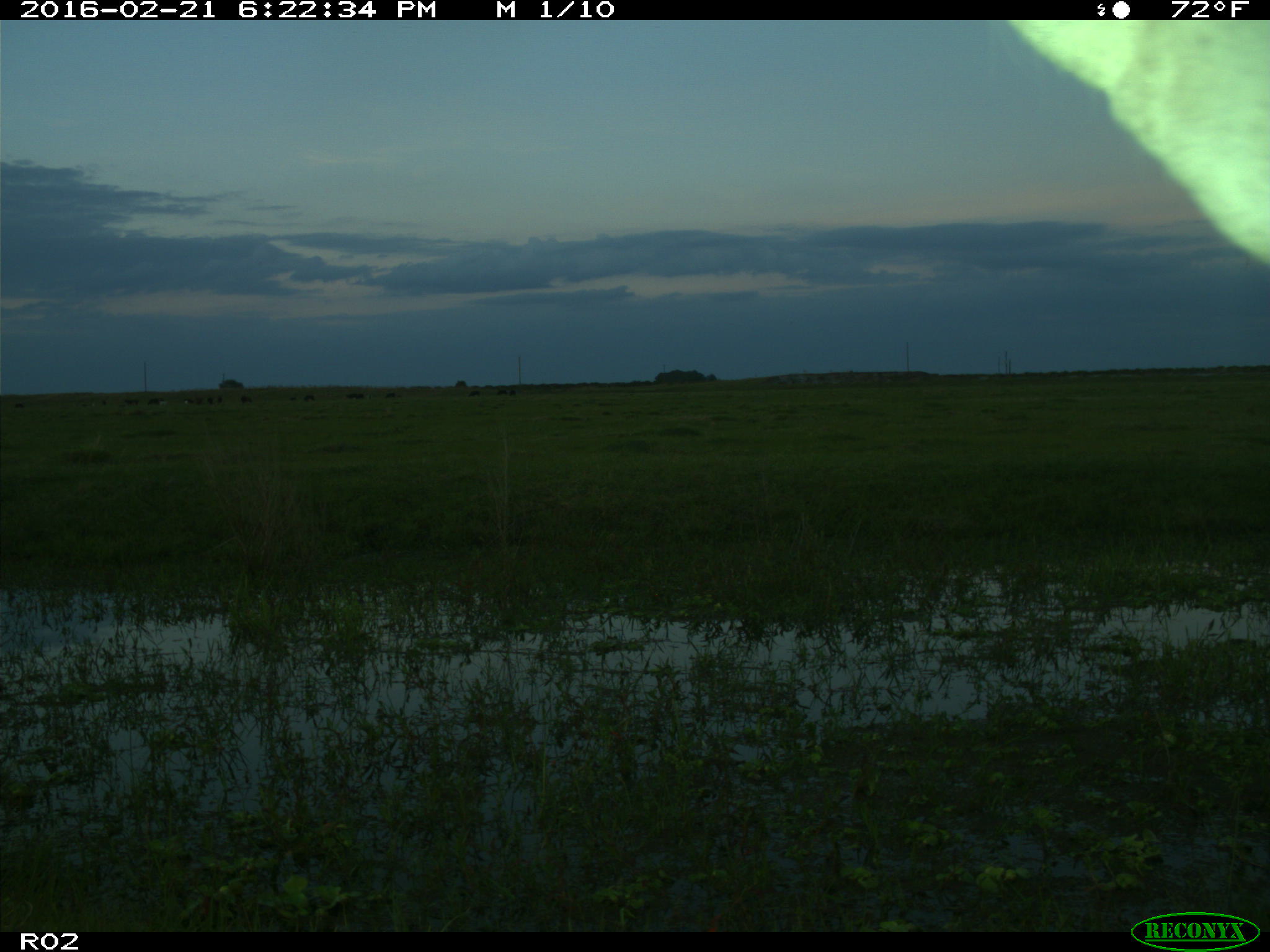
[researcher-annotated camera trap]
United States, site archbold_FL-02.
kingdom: Animalia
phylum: Chordata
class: Mammalia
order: Artiodactyla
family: Bovidae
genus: Bos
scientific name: Bos taurus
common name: domestic cow